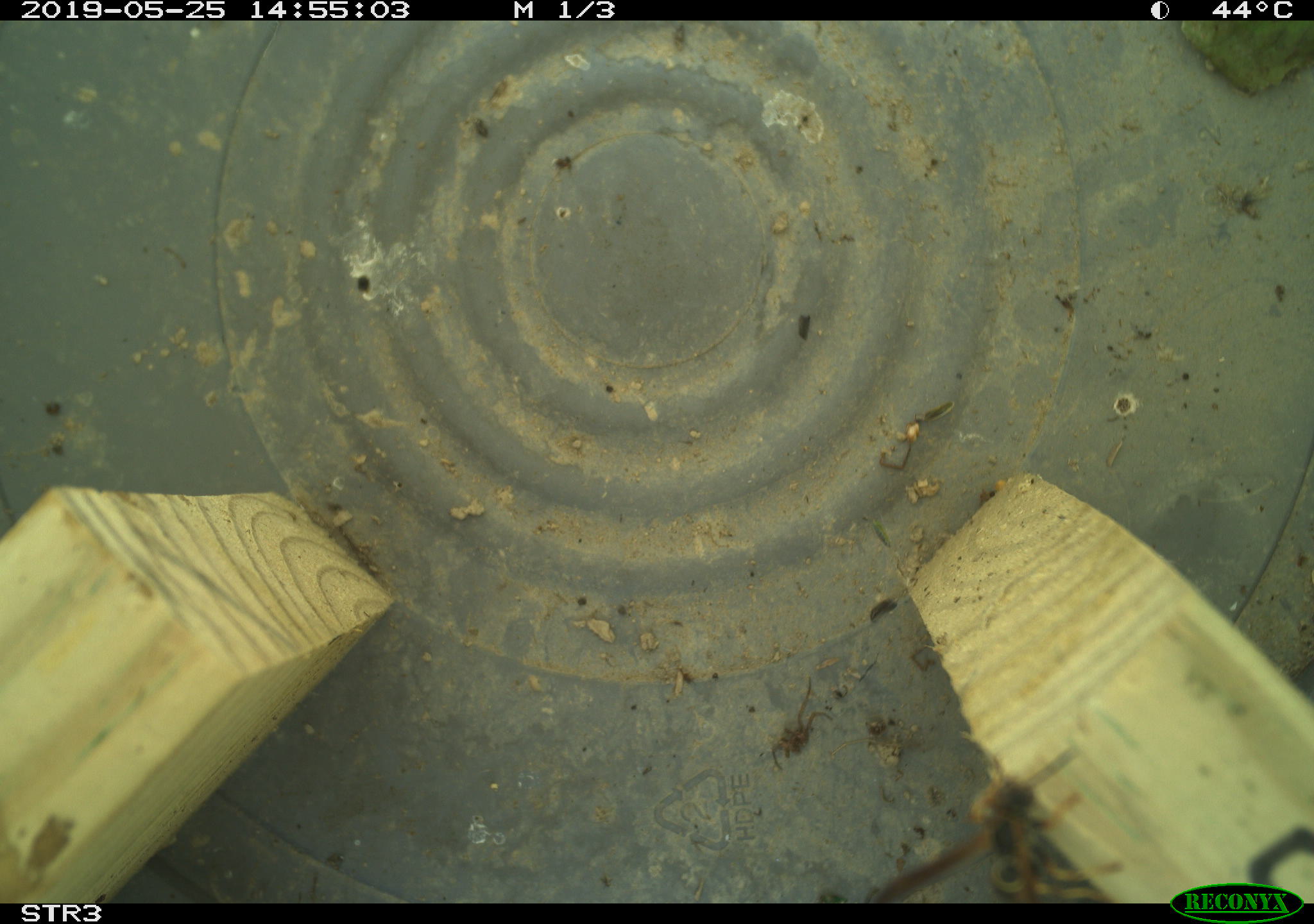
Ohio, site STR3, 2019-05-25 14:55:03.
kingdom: Animalia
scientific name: Animalia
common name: animal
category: invertebrate